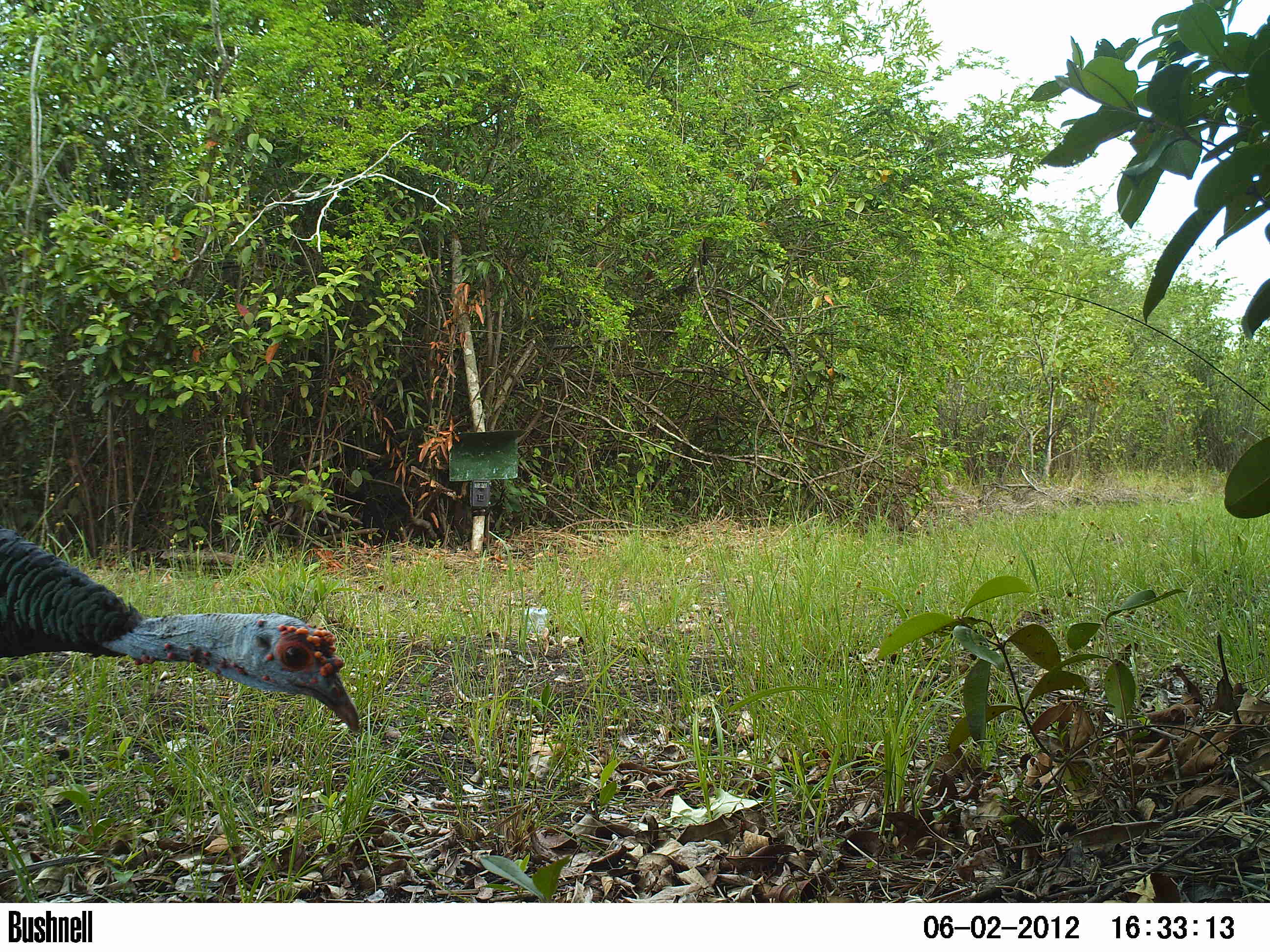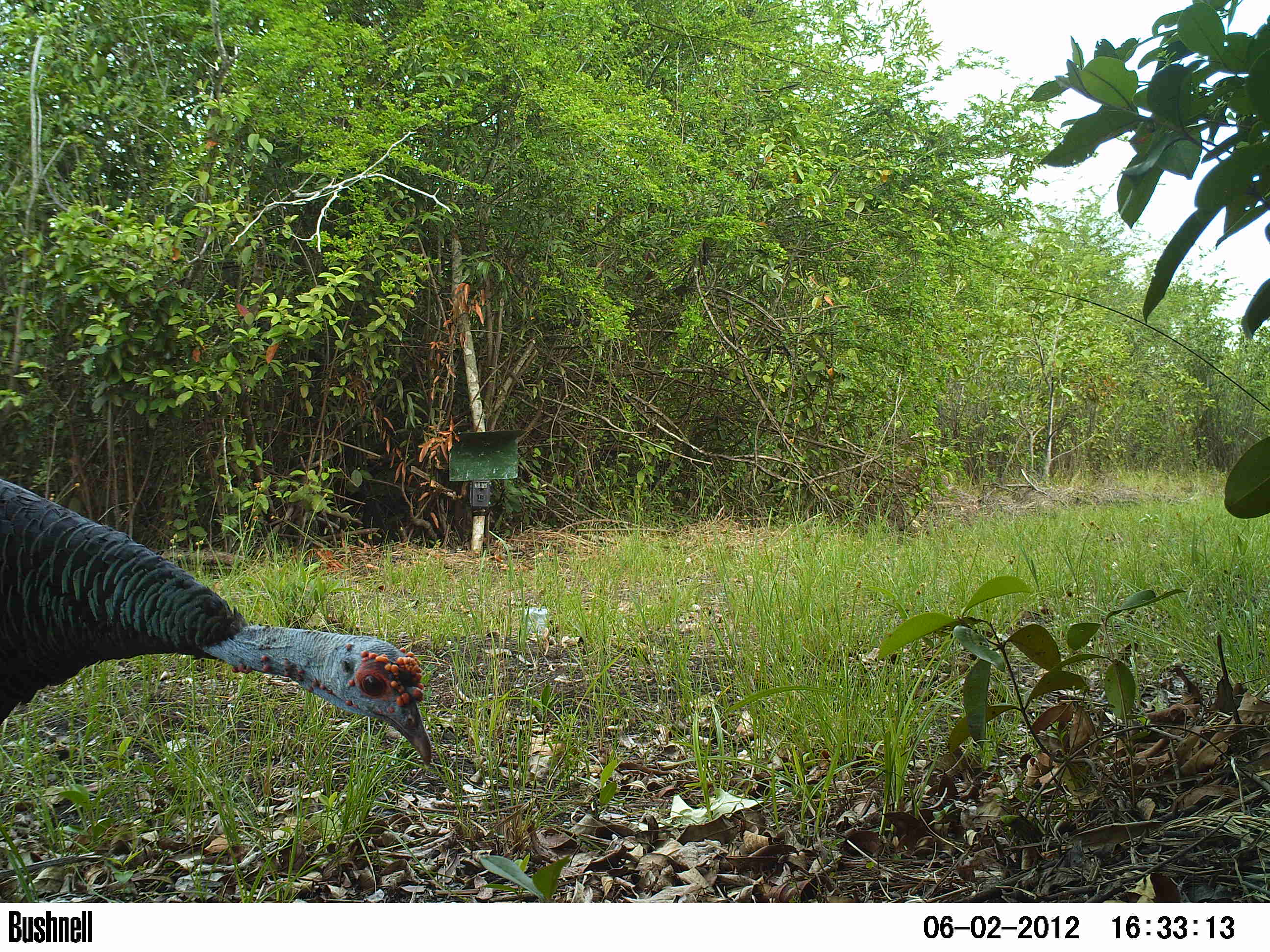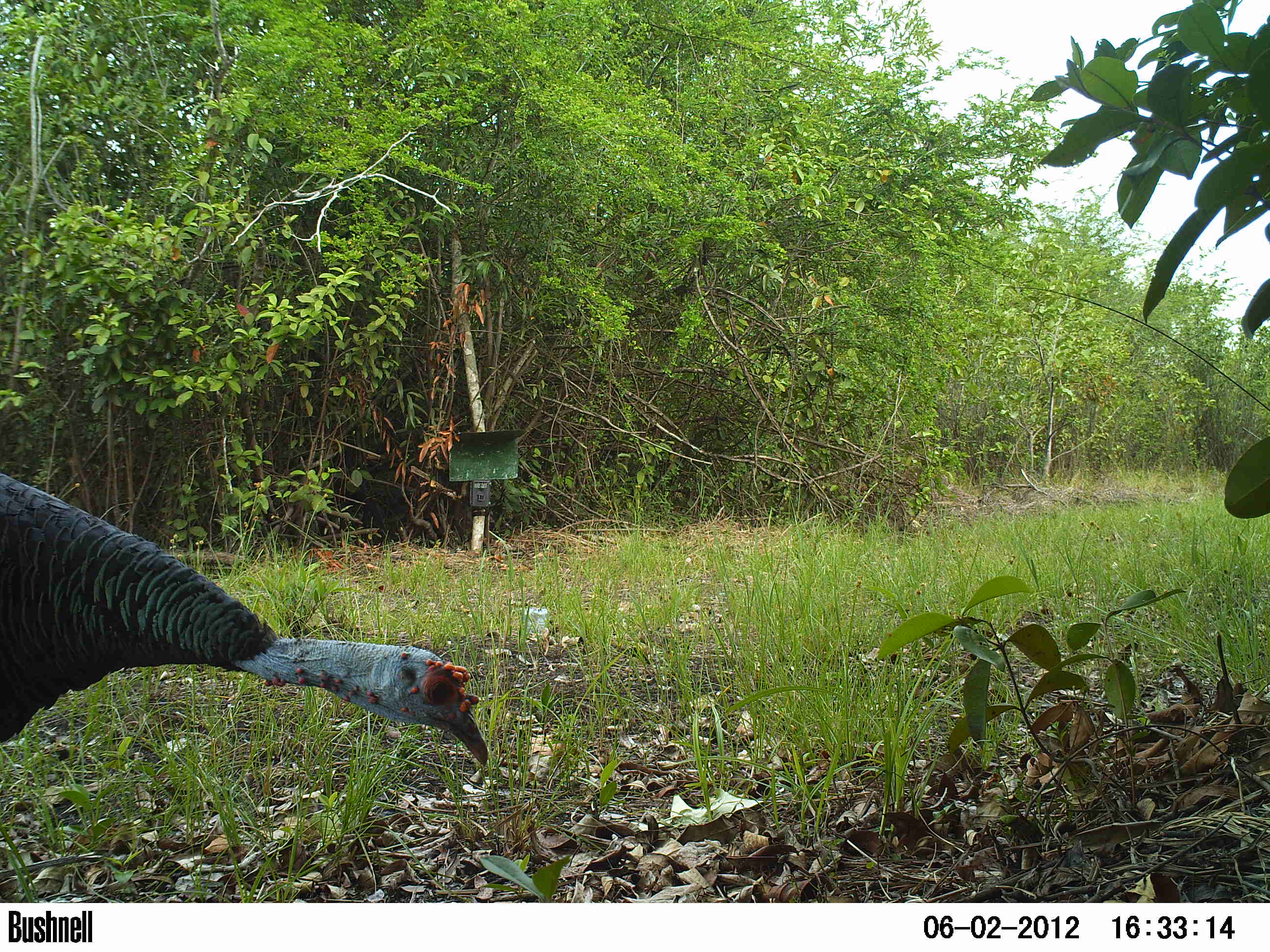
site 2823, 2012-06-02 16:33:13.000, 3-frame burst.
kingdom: Animalia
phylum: Chordata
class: Aves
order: Galliformes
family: Phasianidae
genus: Meleagris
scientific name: Meleagris ocellata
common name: ocellated turkey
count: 1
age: adult